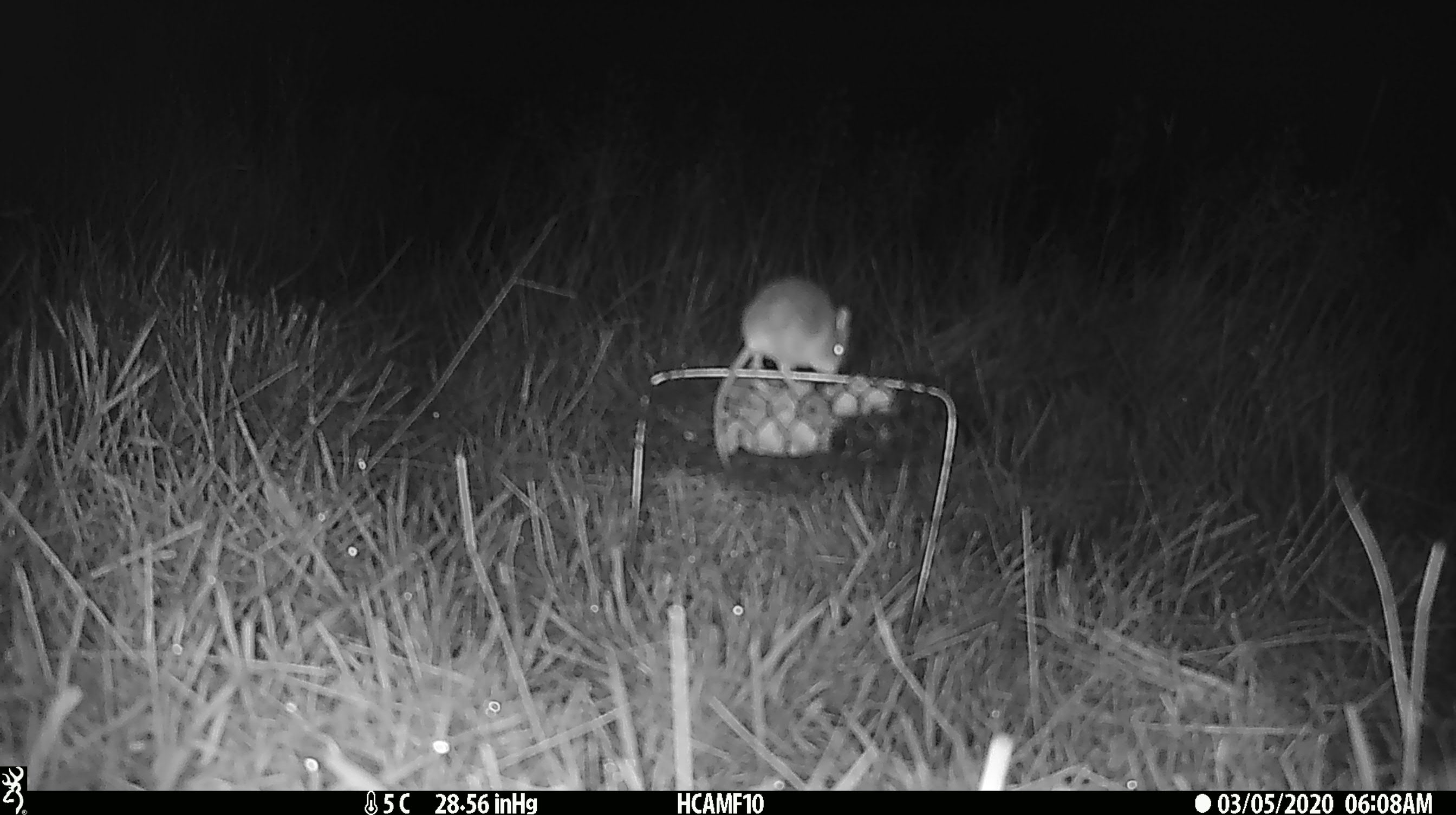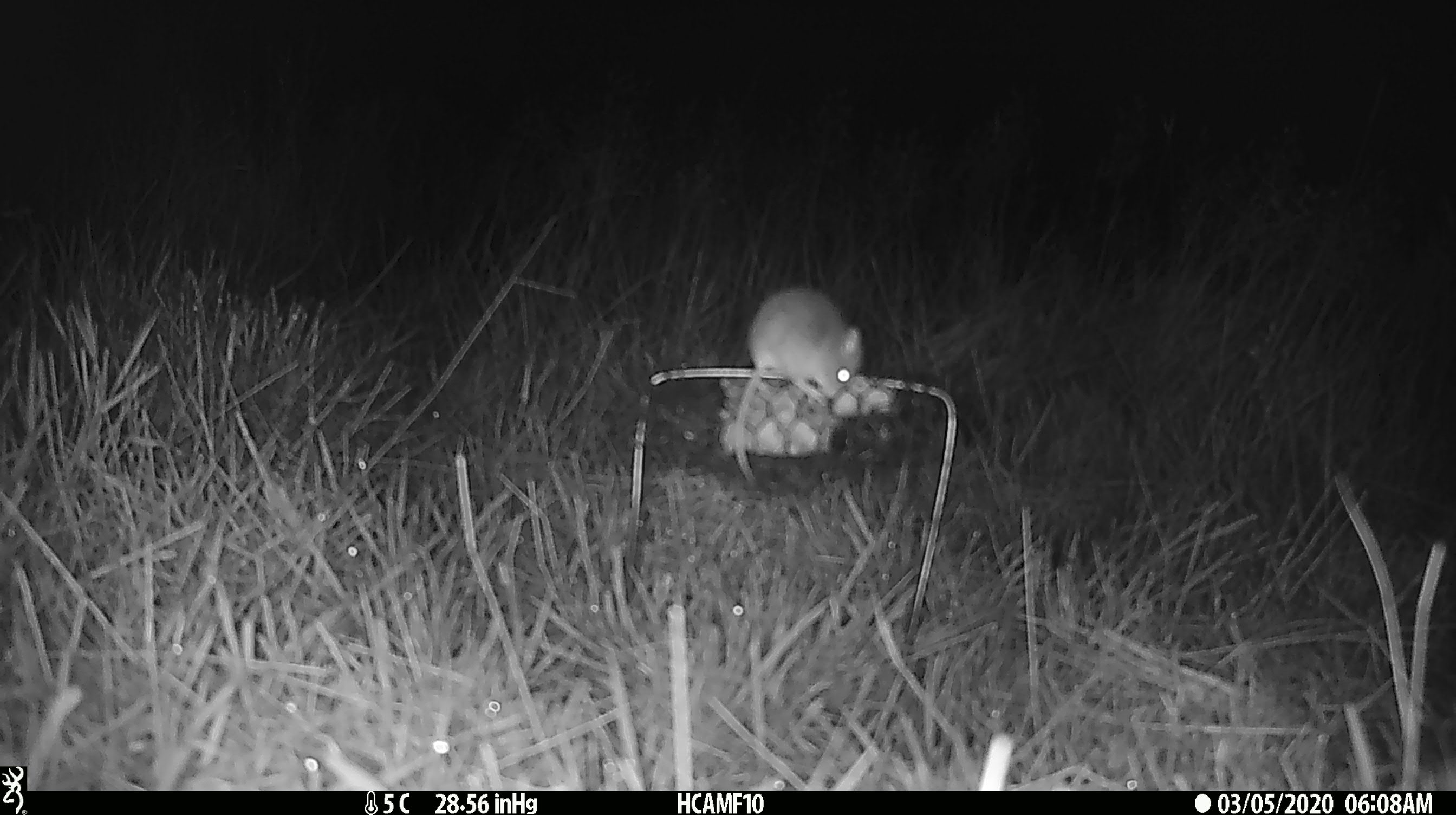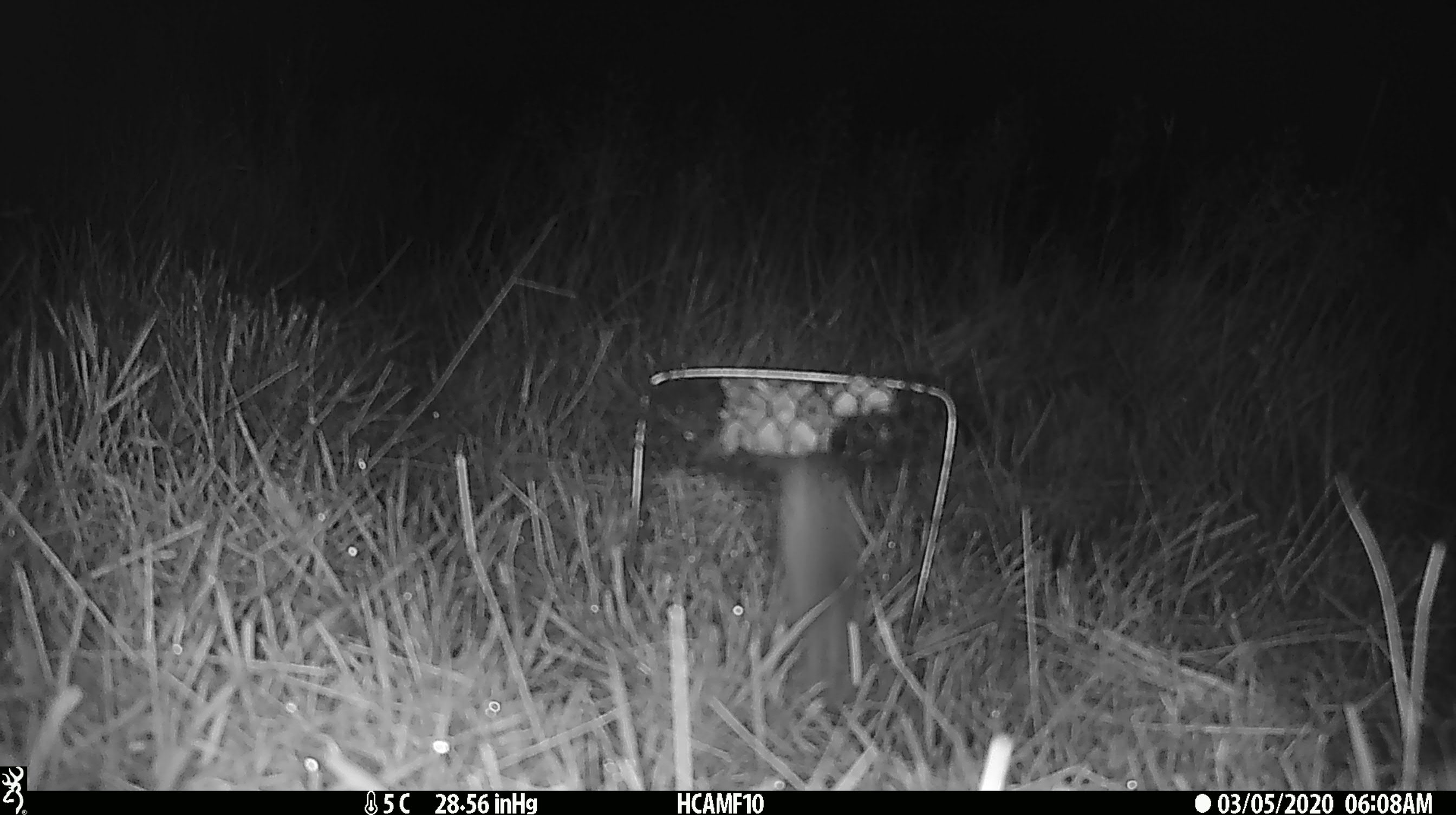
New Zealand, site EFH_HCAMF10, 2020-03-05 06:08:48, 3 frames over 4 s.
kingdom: Animalia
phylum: Chordata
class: Mammalia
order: Rodentia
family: Muridae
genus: Mus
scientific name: Mus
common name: mouse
Mouse (Mus).